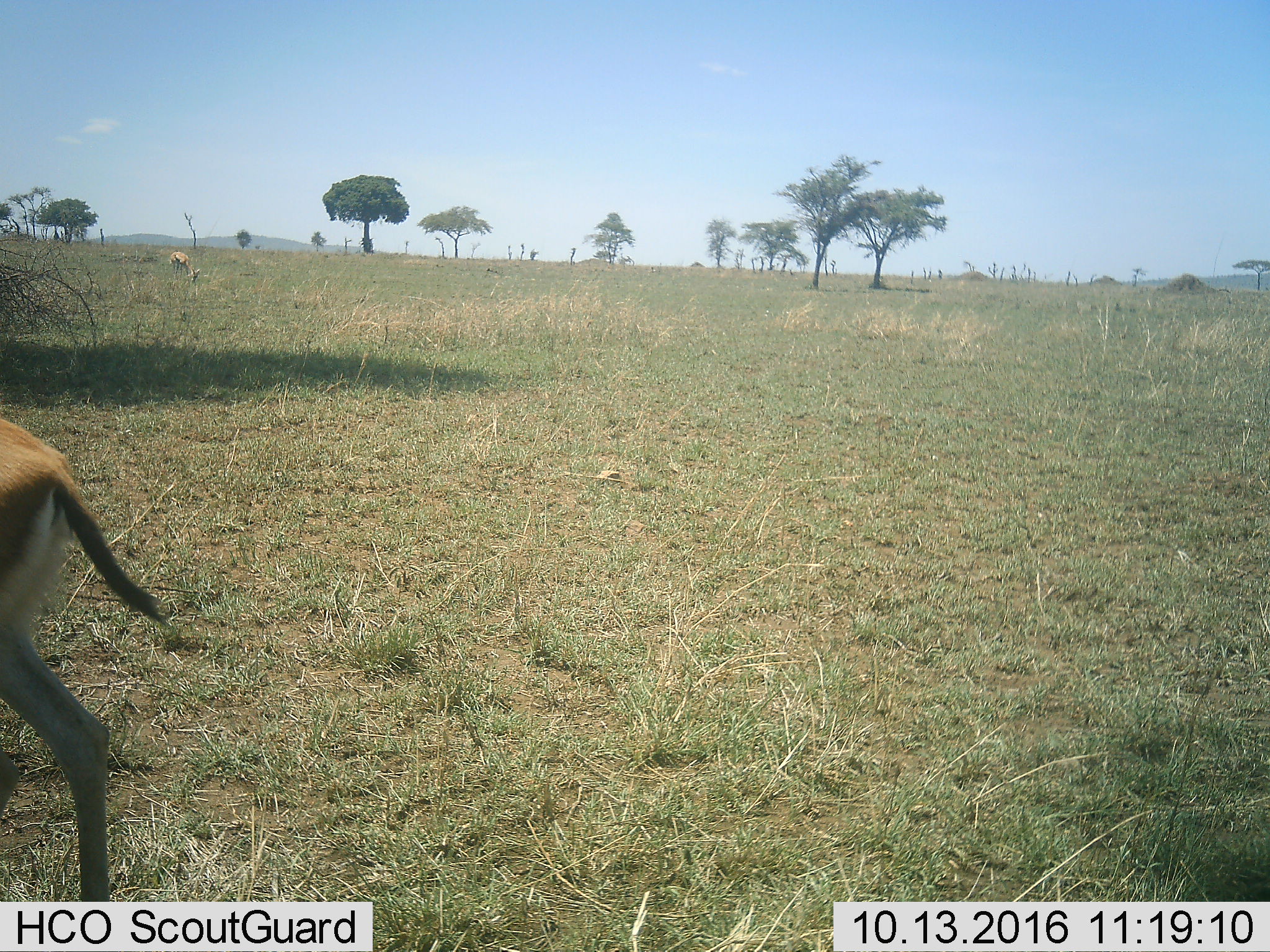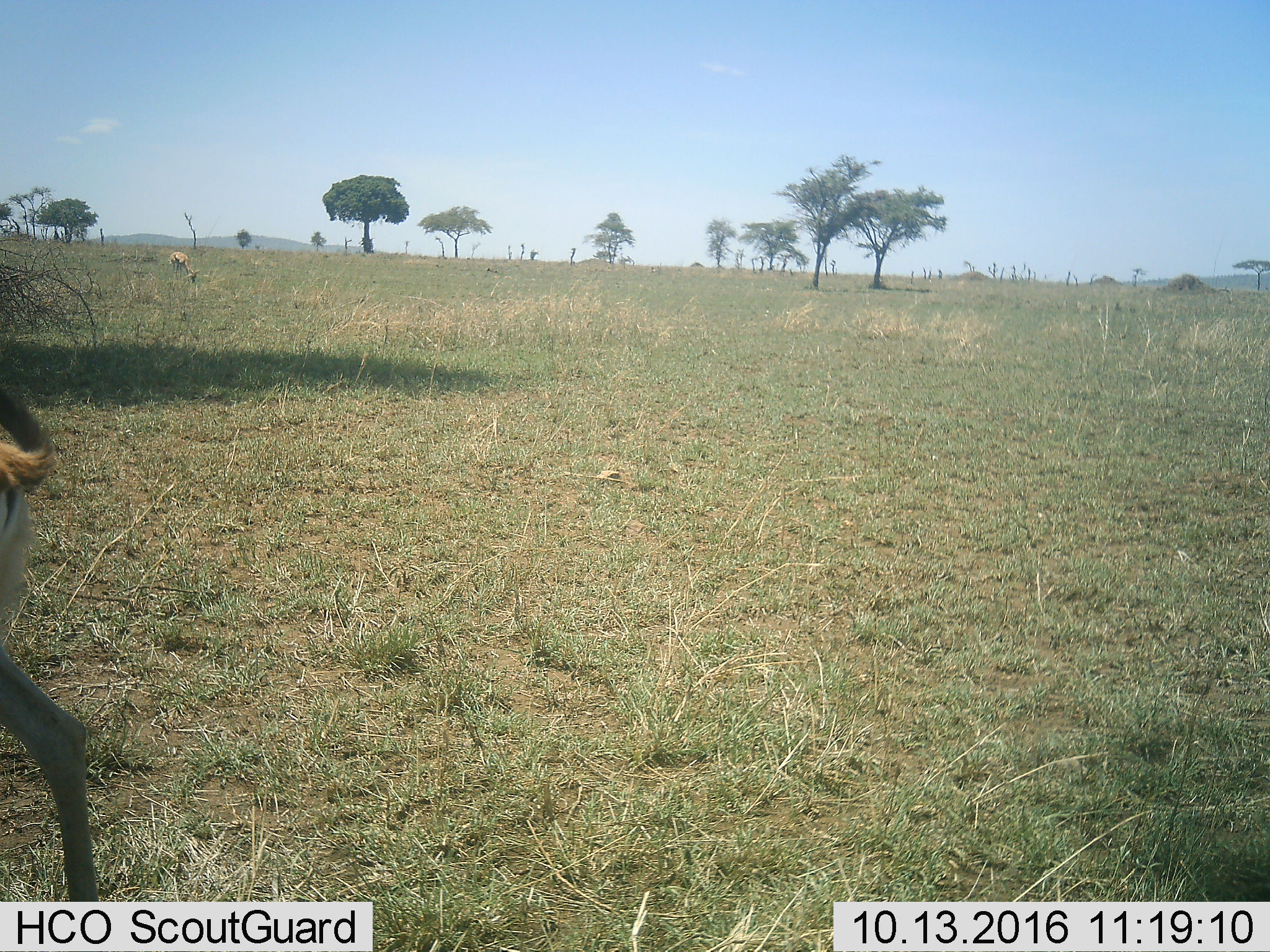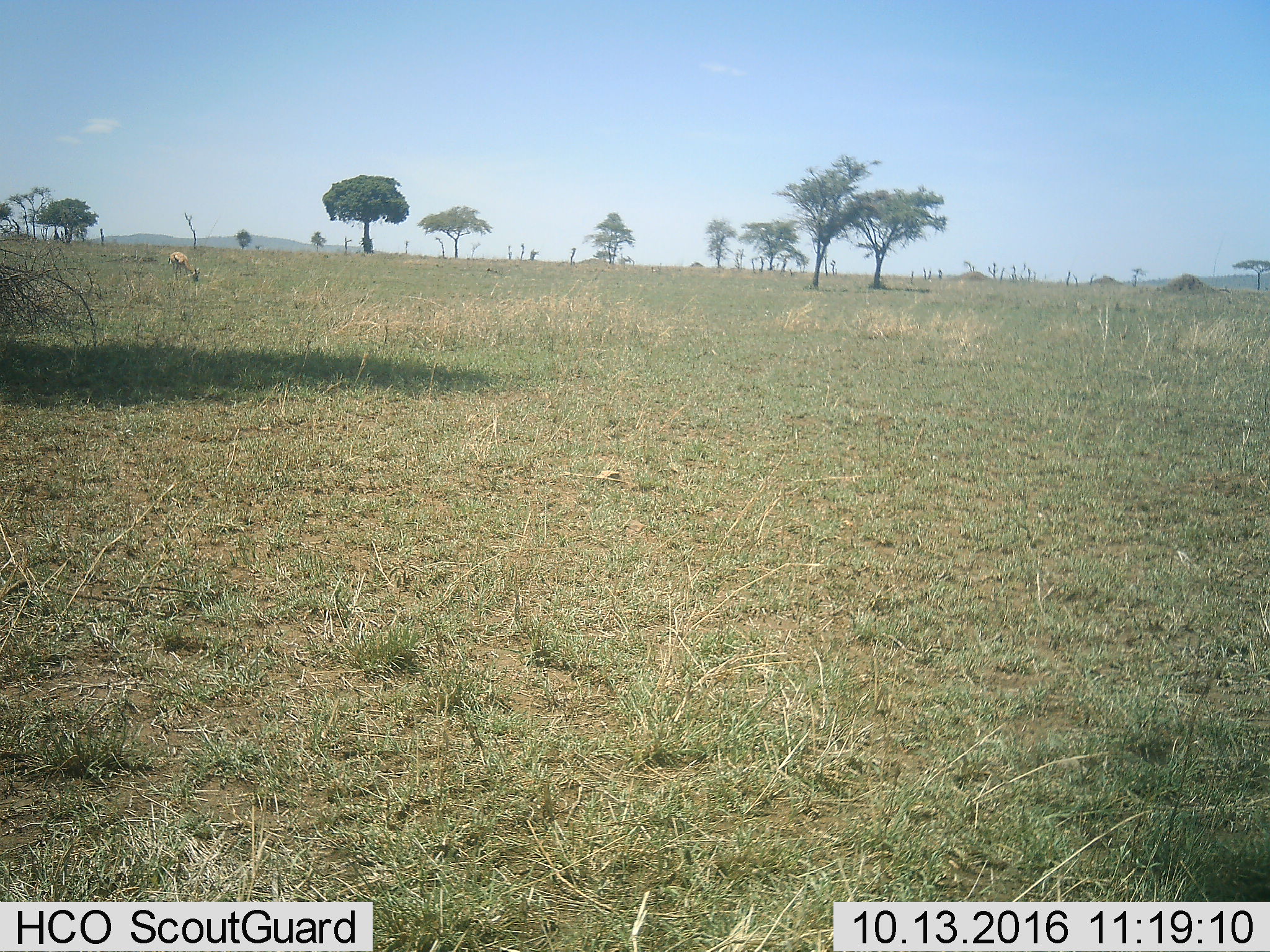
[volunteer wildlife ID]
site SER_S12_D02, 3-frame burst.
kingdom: Animalia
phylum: Chordata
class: Mammalia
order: Artiodactyla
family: Bovidae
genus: Eudorcas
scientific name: Eudorcas thomsonii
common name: thomson's gazelle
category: gazellethomsons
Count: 2.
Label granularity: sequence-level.